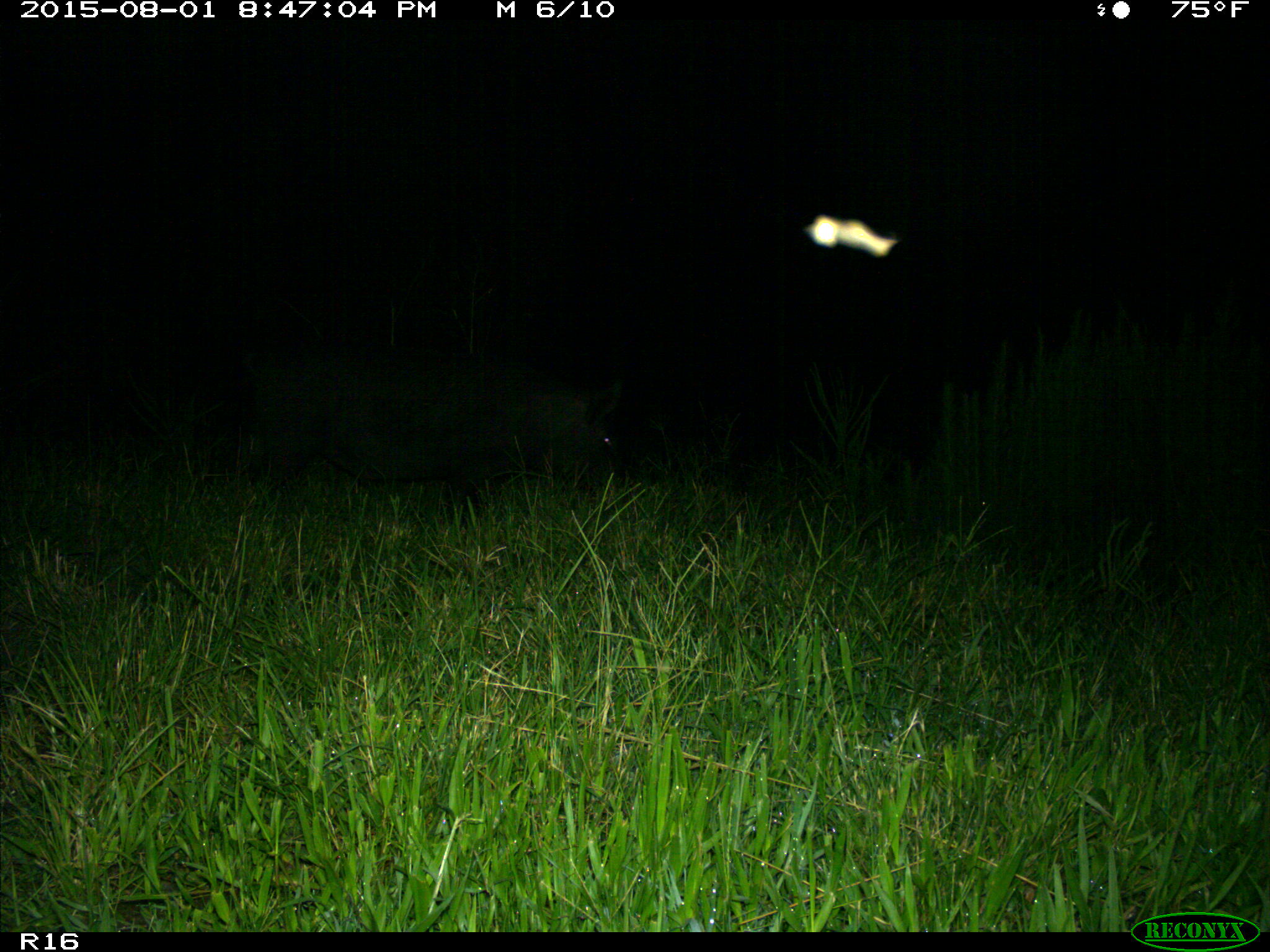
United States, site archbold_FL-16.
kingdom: Animalia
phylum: Chordata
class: Mammalia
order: Artiodactyla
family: Suidae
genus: Sus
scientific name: Sus scrofa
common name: wild boar